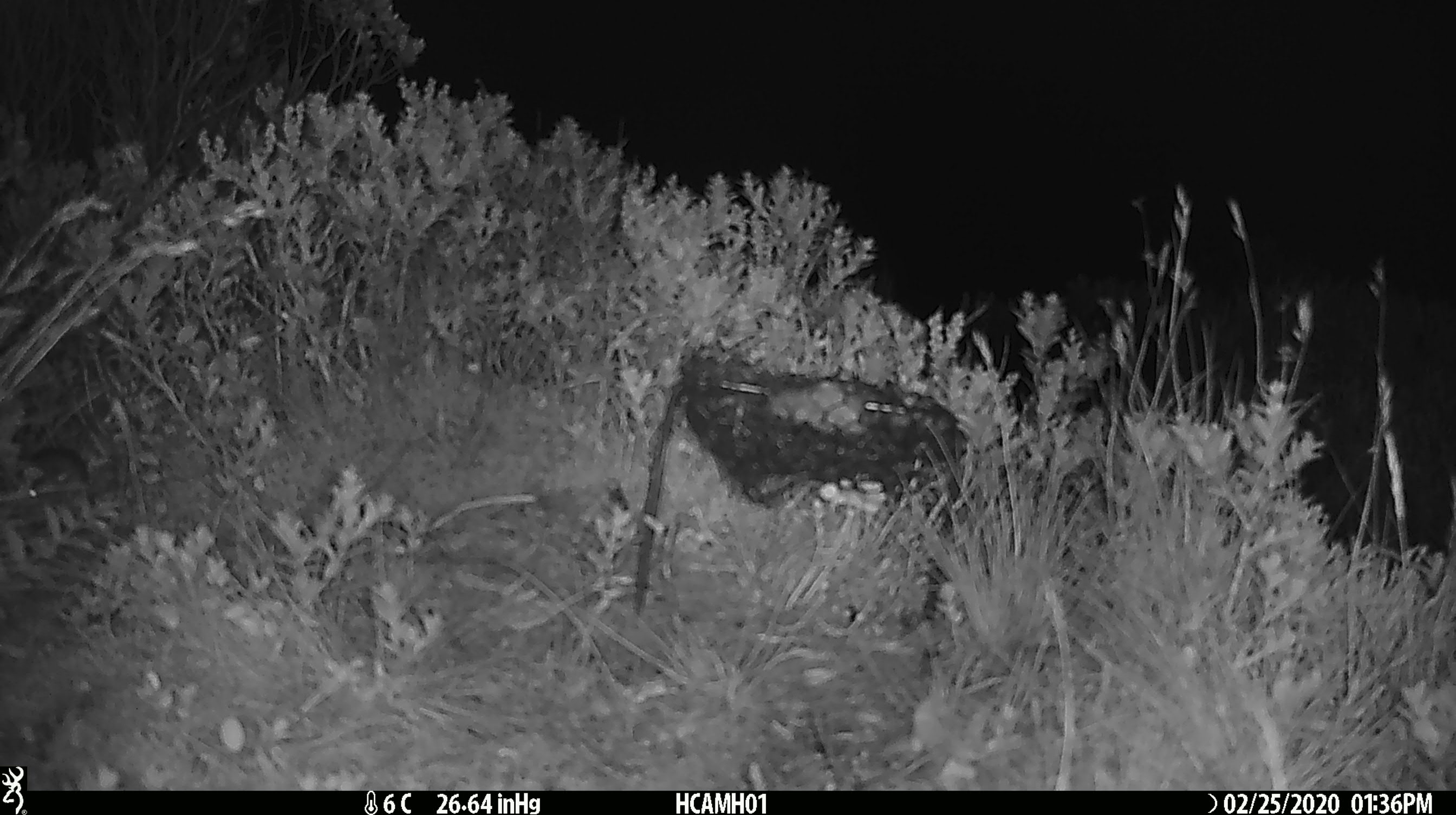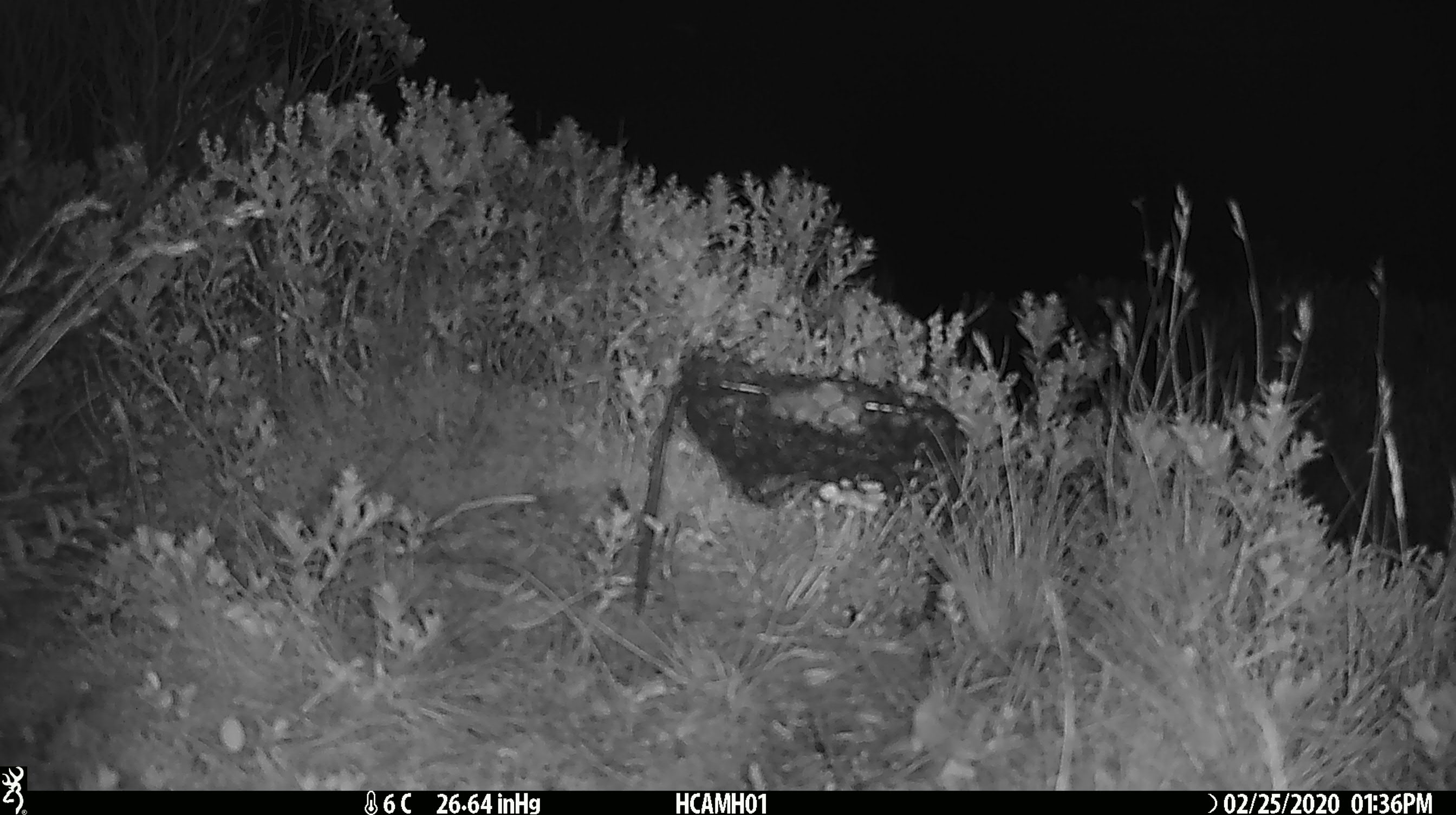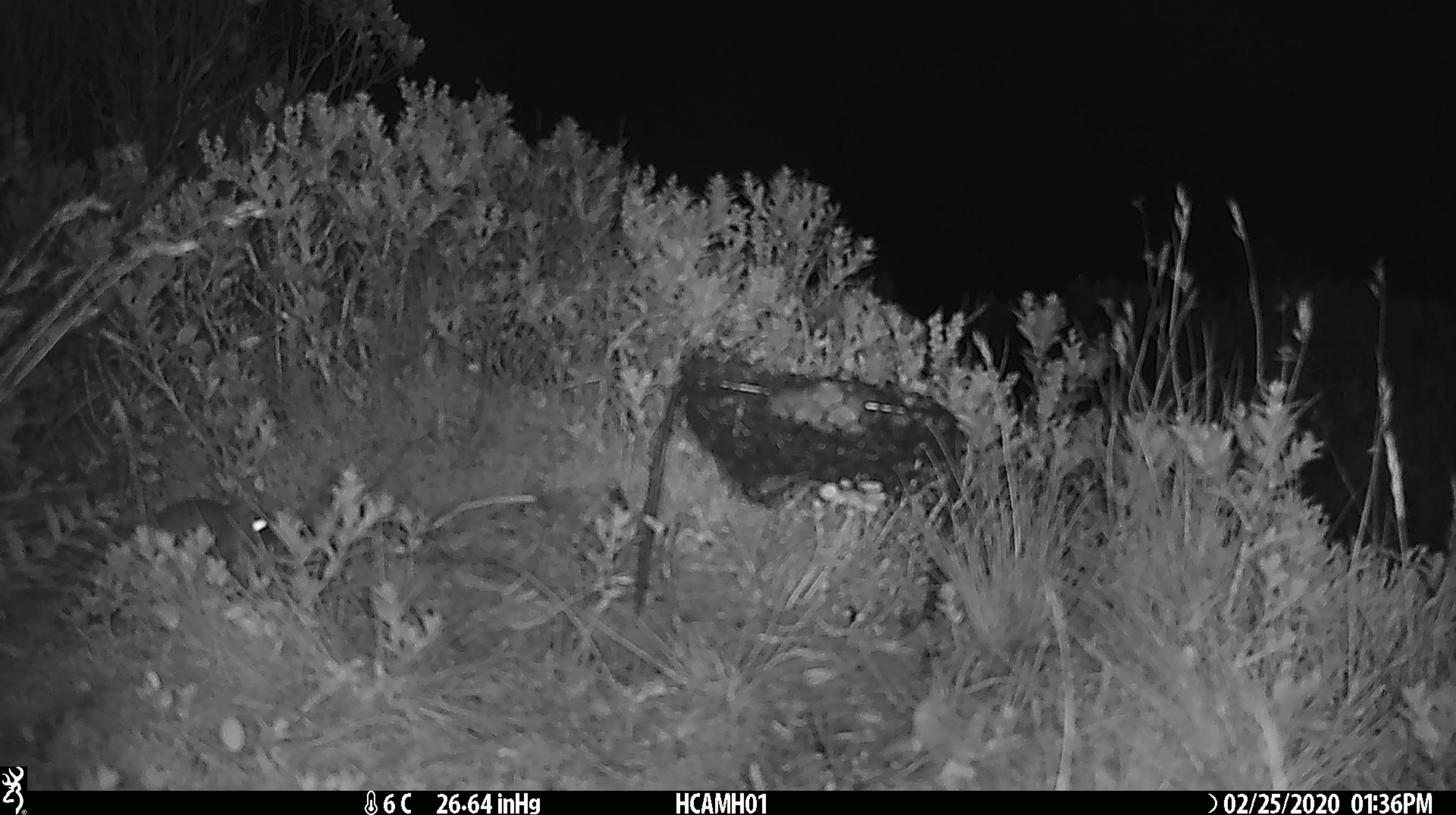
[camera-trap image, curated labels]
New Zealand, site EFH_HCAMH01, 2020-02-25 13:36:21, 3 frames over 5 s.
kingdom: Animalia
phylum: Chordata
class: Mammalia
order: Rodentia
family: Muridae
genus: Mus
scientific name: Mus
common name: mouse